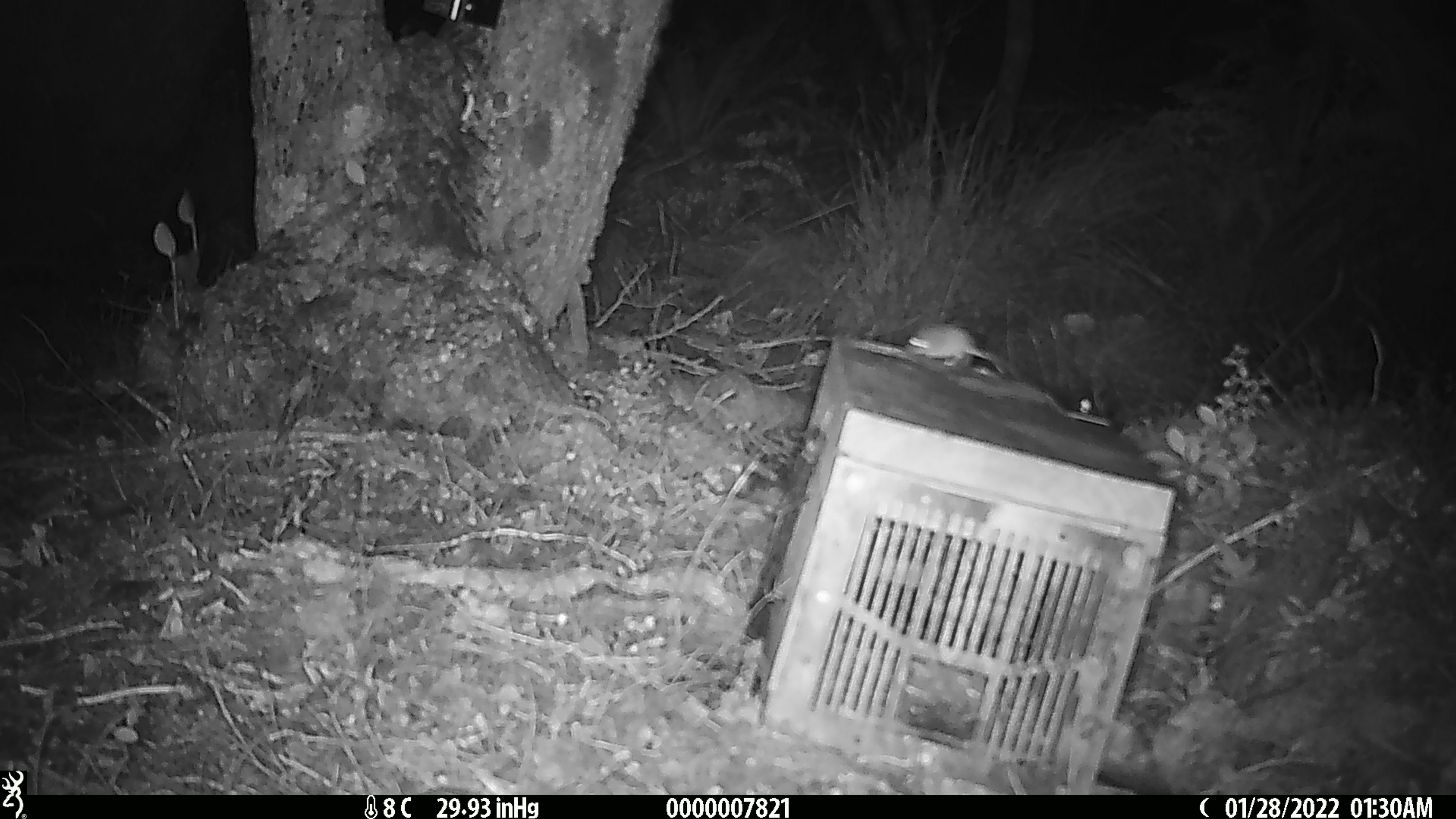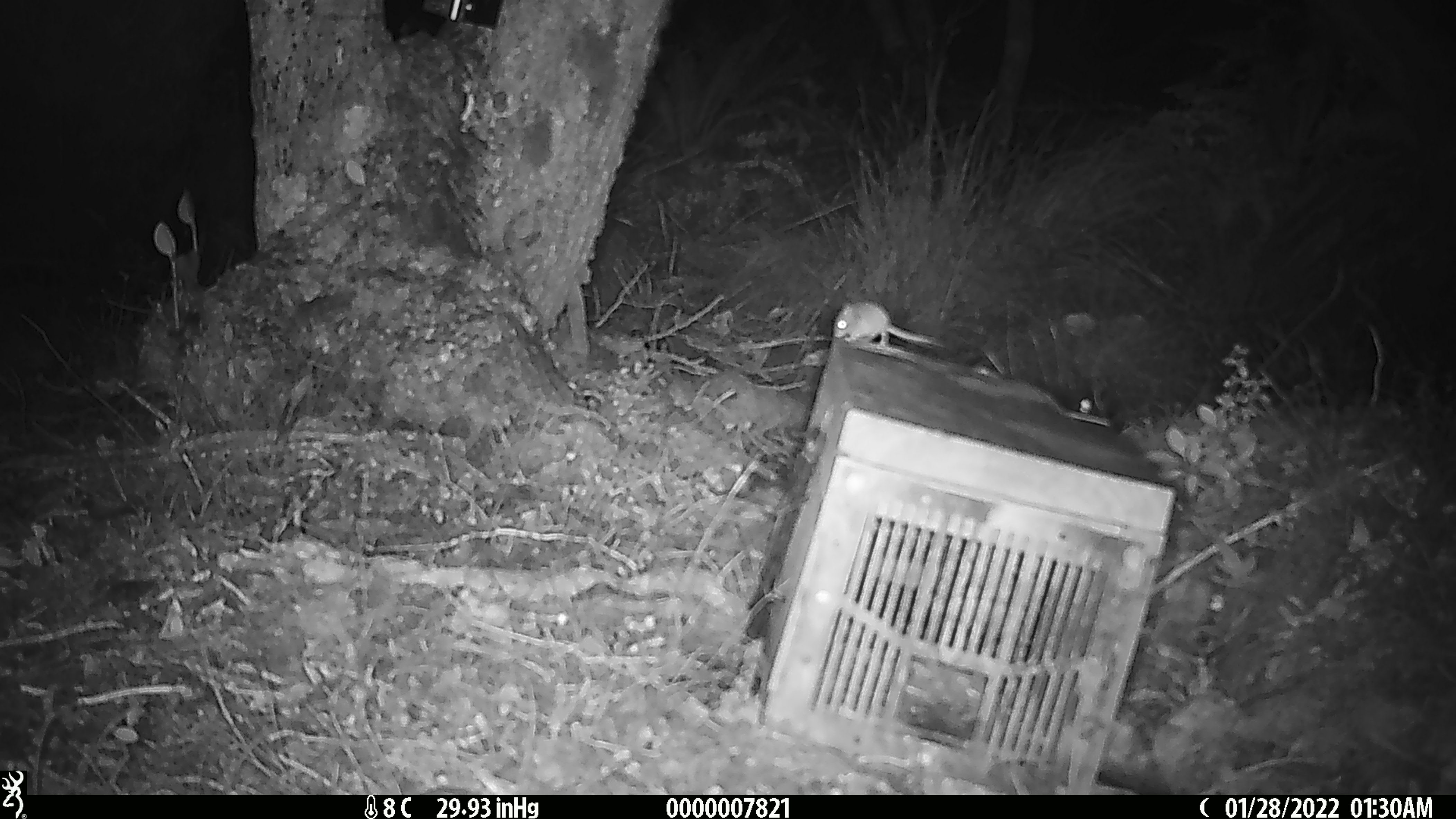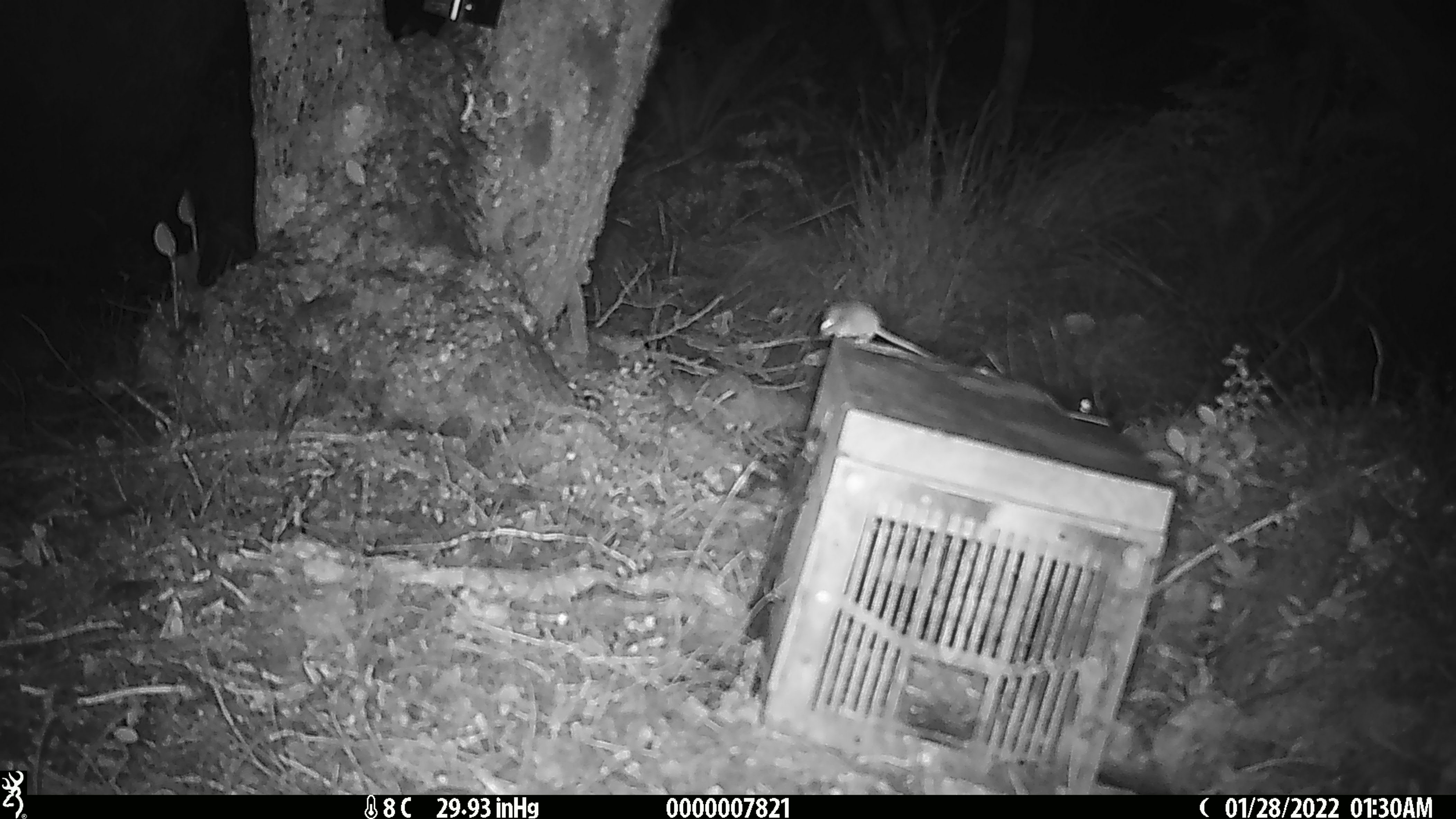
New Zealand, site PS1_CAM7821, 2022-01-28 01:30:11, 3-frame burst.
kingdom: Animalia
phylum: Chordata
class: Mammalia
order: Rodentia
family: Muridae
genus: Mus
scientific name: Mus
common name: mouse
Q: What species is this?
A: Mouse (Mus).